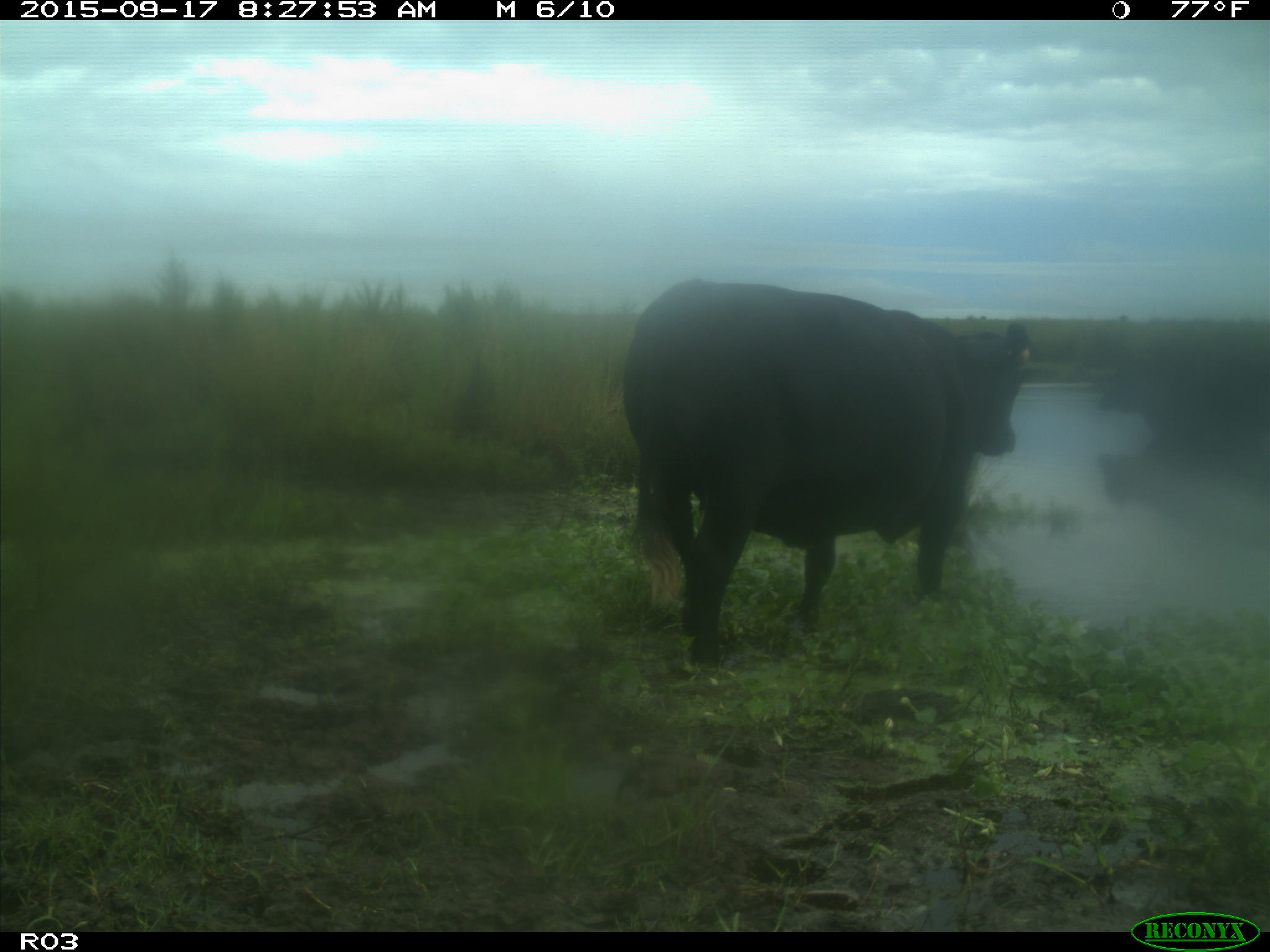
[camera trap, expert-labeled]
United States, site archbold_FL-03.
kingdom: Animalia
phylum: Chordata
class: Mammalia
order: Artiodactyla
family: Bovidae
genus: Bos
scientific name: Bos taurus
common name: domestic cow